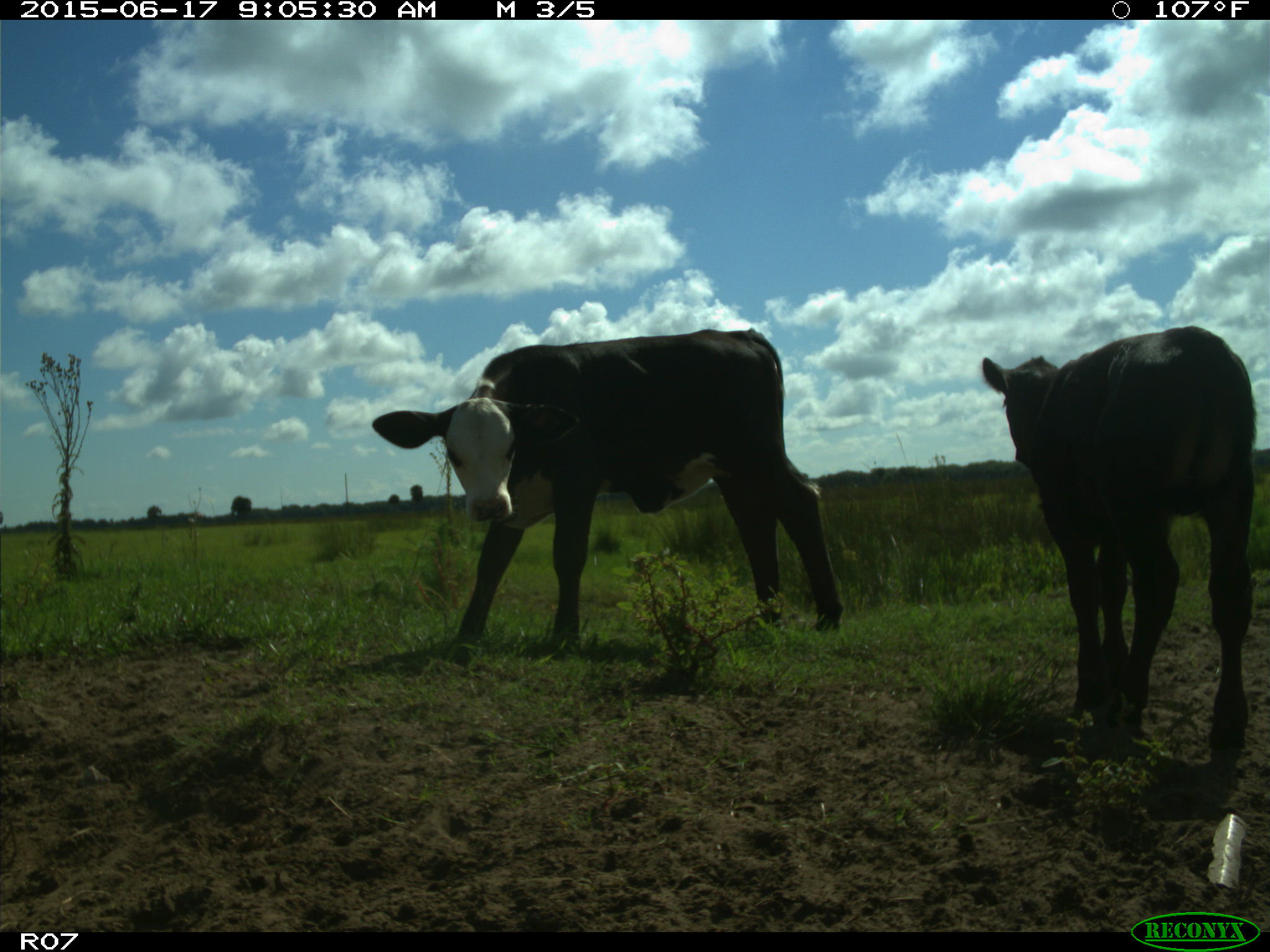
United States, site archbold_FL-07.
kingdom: Animalia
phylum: Chordata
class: Mammalia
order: Artiodactyla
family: Bovidae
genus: Bos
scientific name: Bos taurus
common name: domestic cow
Bos taurus (domestic cow).